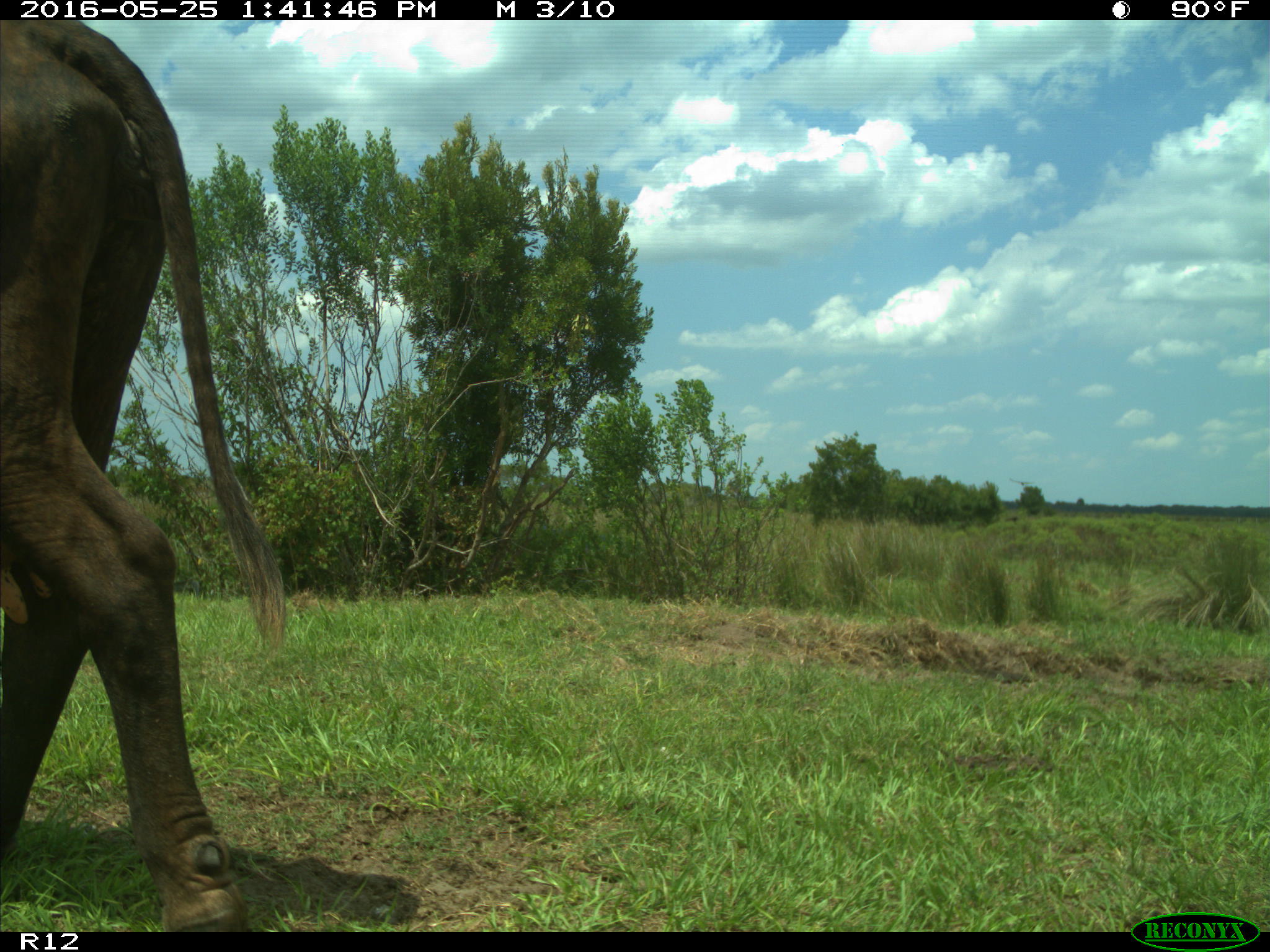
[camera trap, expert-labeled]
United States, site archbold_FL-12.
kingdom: Animalia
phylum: Chordata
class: Mammalia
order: Artiodactyla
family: Bovidae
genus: Bos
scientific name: Bos taurus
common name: domestic cow